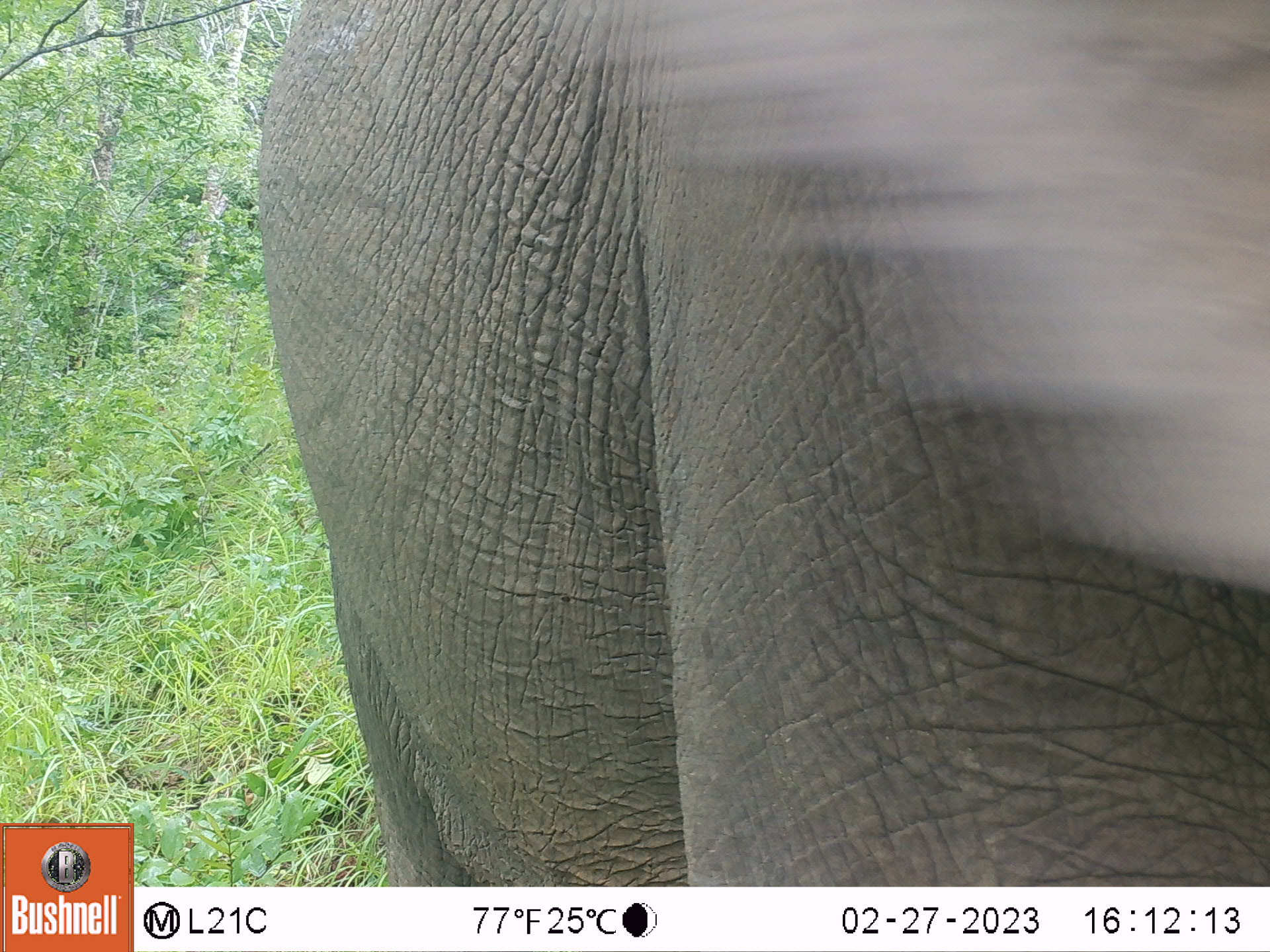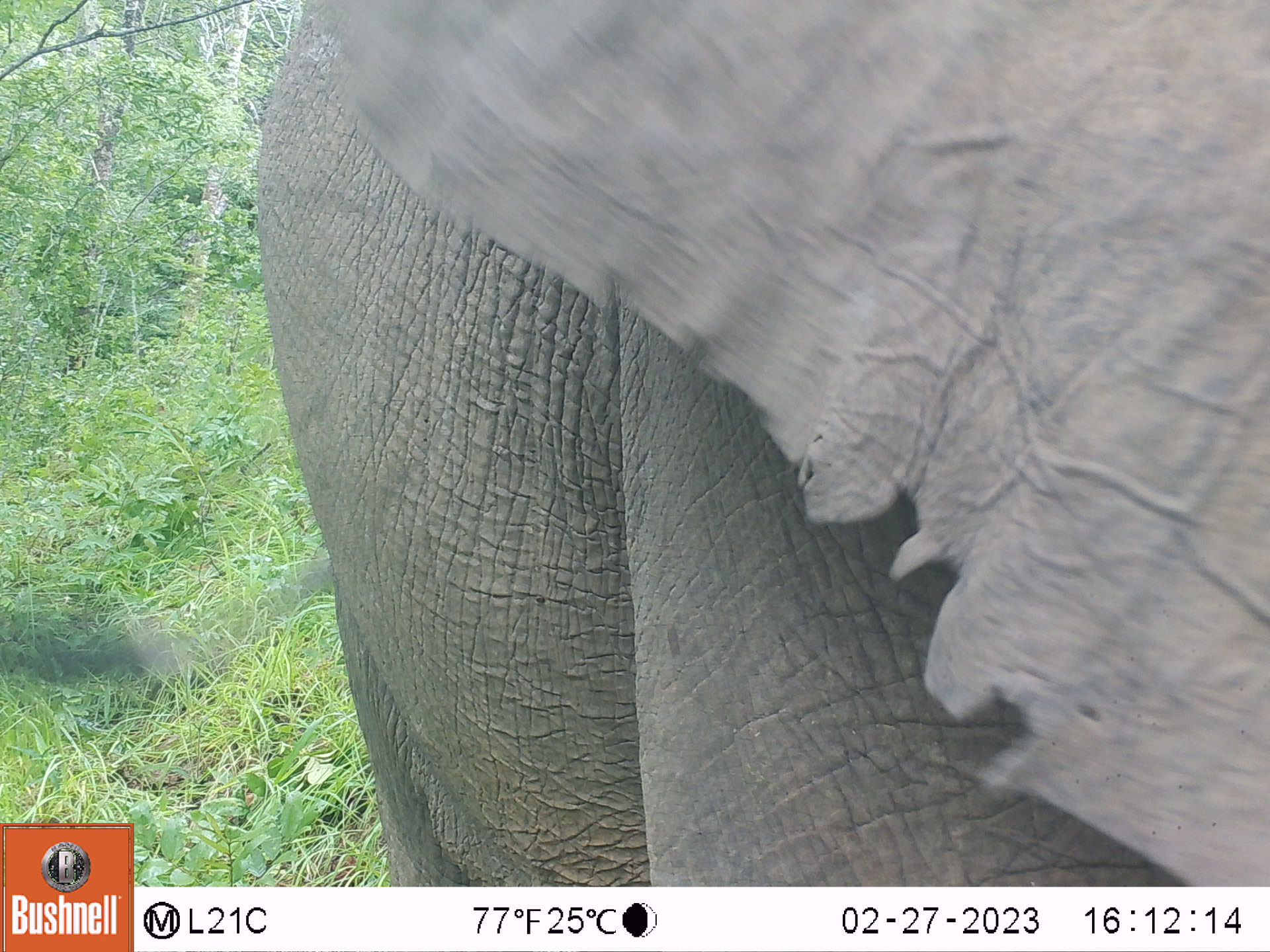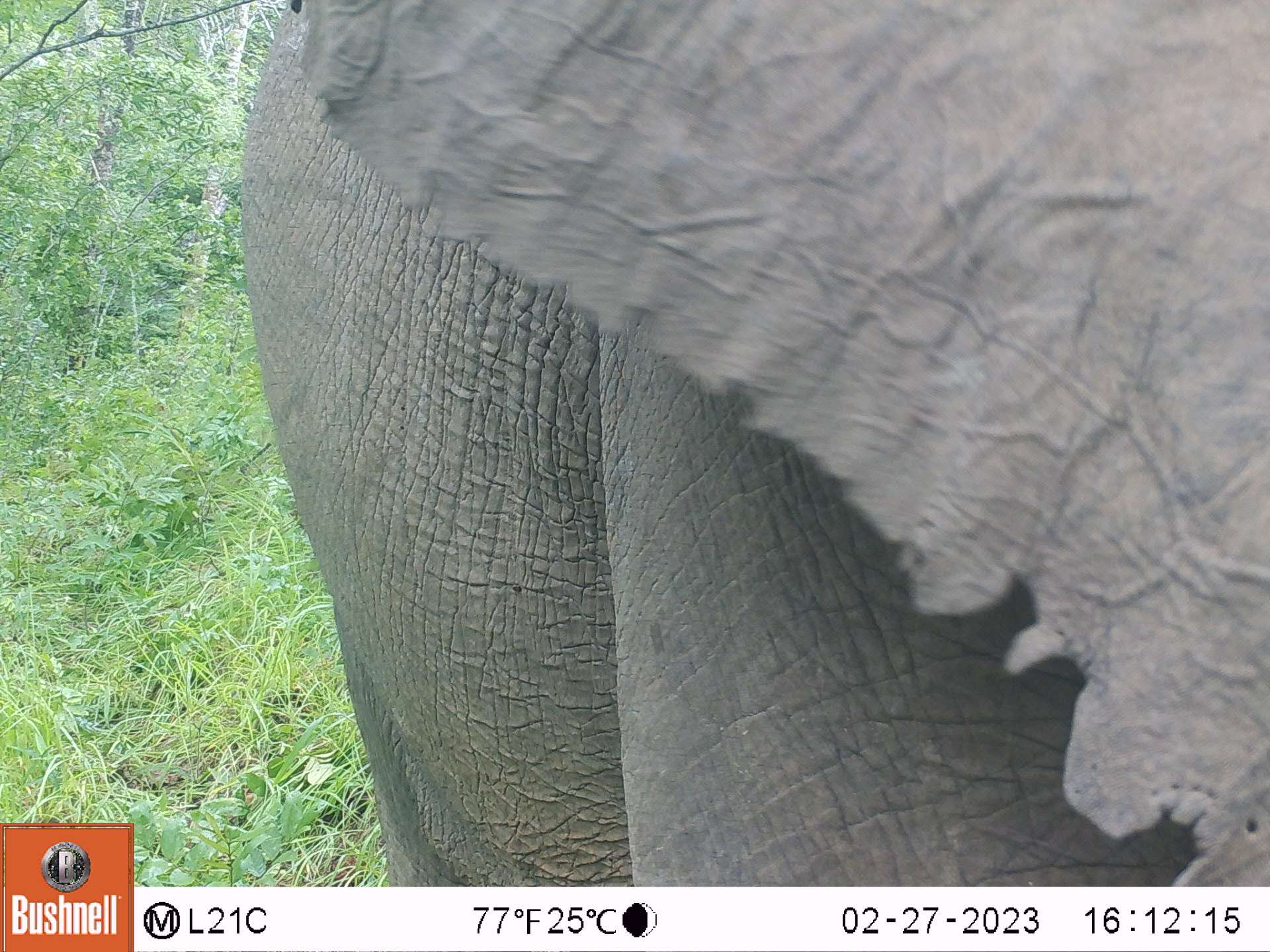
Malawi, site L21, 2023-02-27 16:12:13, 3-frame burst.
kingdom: Animalia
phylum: Chordata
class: Mammalia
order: Proboscidea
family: Elephantidae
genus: Loxodonta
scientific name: Loxodonta africana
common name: african savanna elephant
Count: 1.